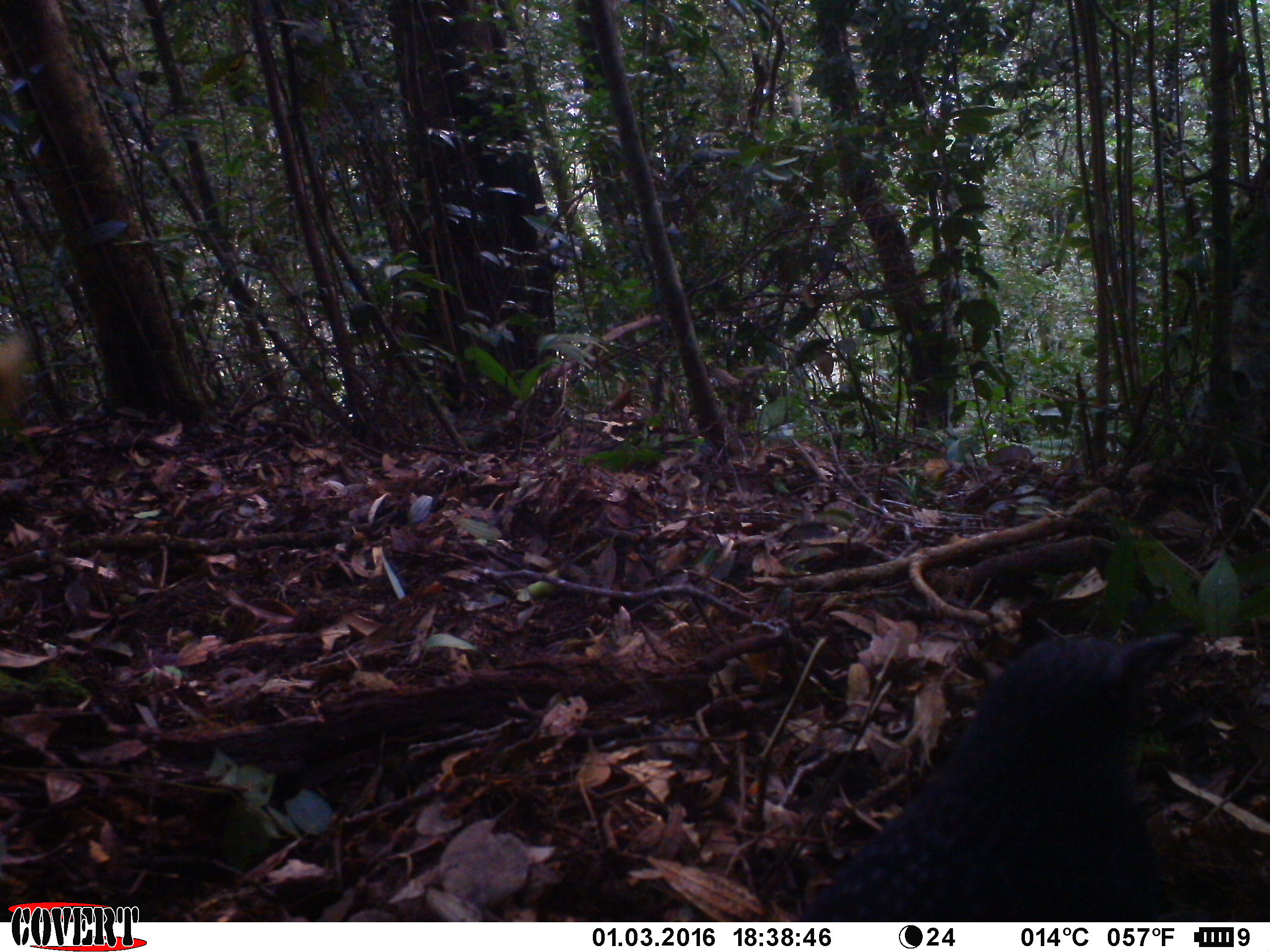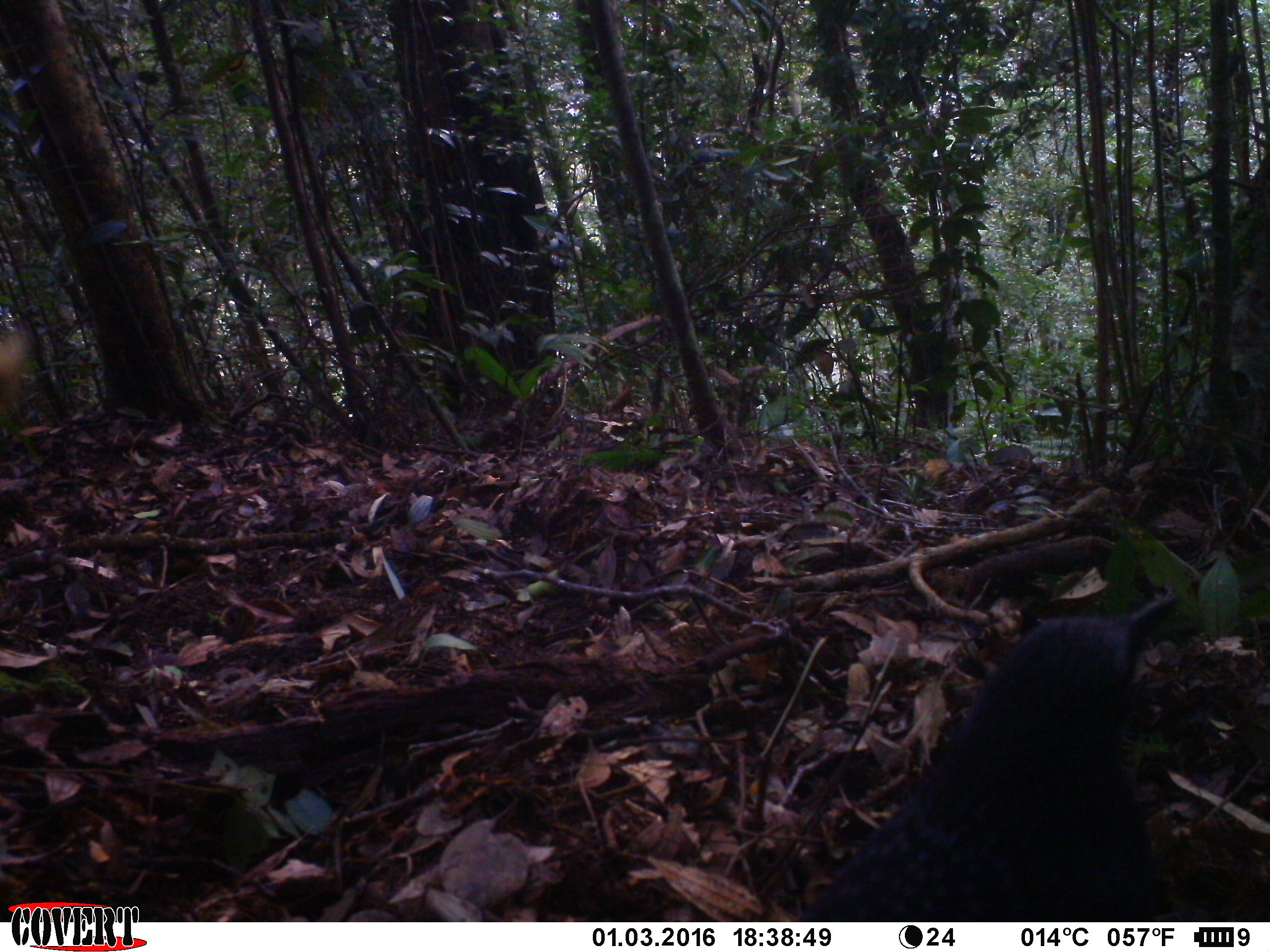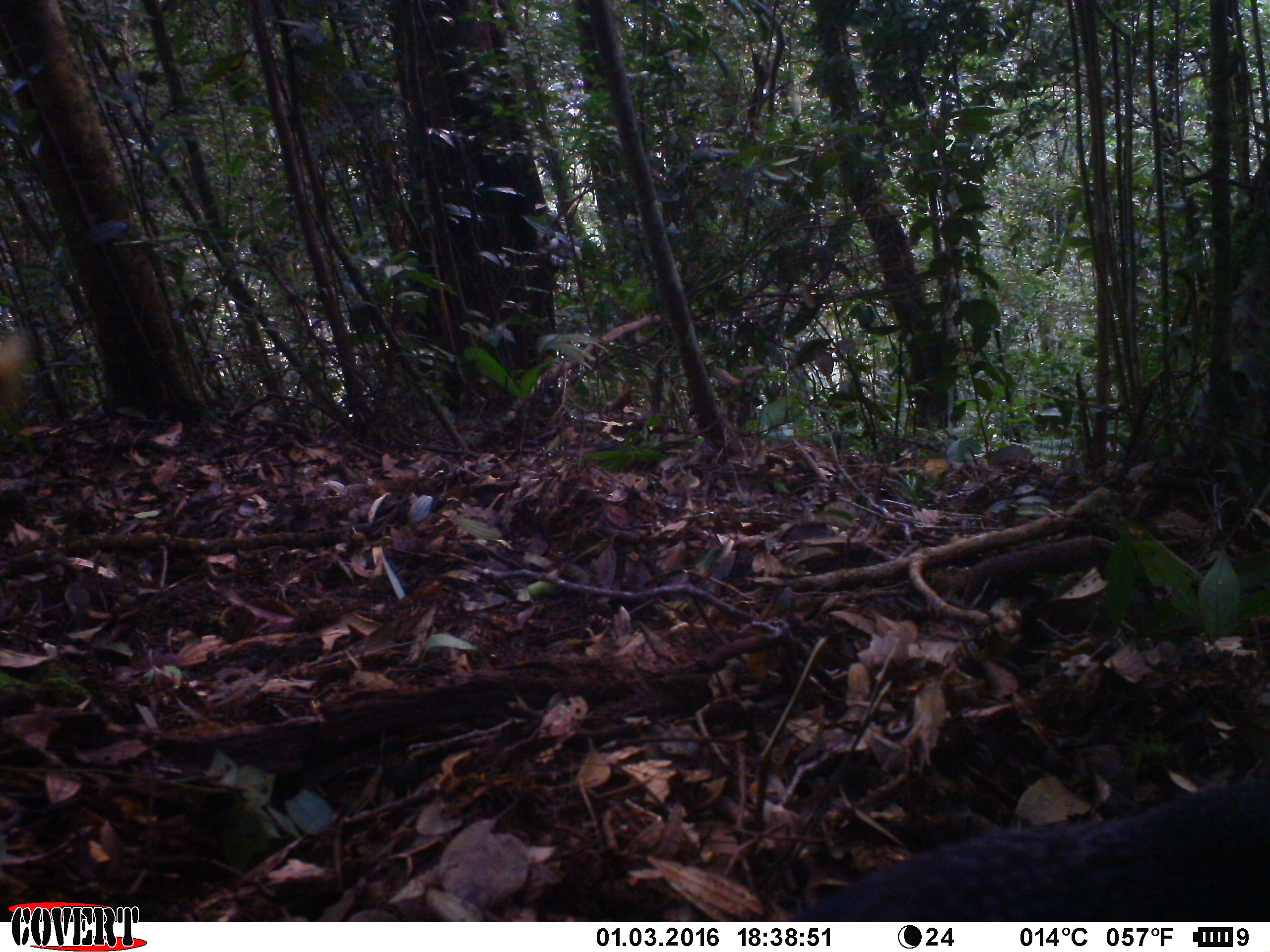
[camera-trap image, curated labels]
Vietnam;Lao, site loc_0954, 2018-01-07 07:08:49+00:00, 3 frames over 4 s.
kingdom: Animalia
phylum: Chordata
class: Aves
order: Passeriformes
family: Muscicapidae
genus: Myophonus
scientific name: Myophonus caeruleus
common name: blue whistling thrush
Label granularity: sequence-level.